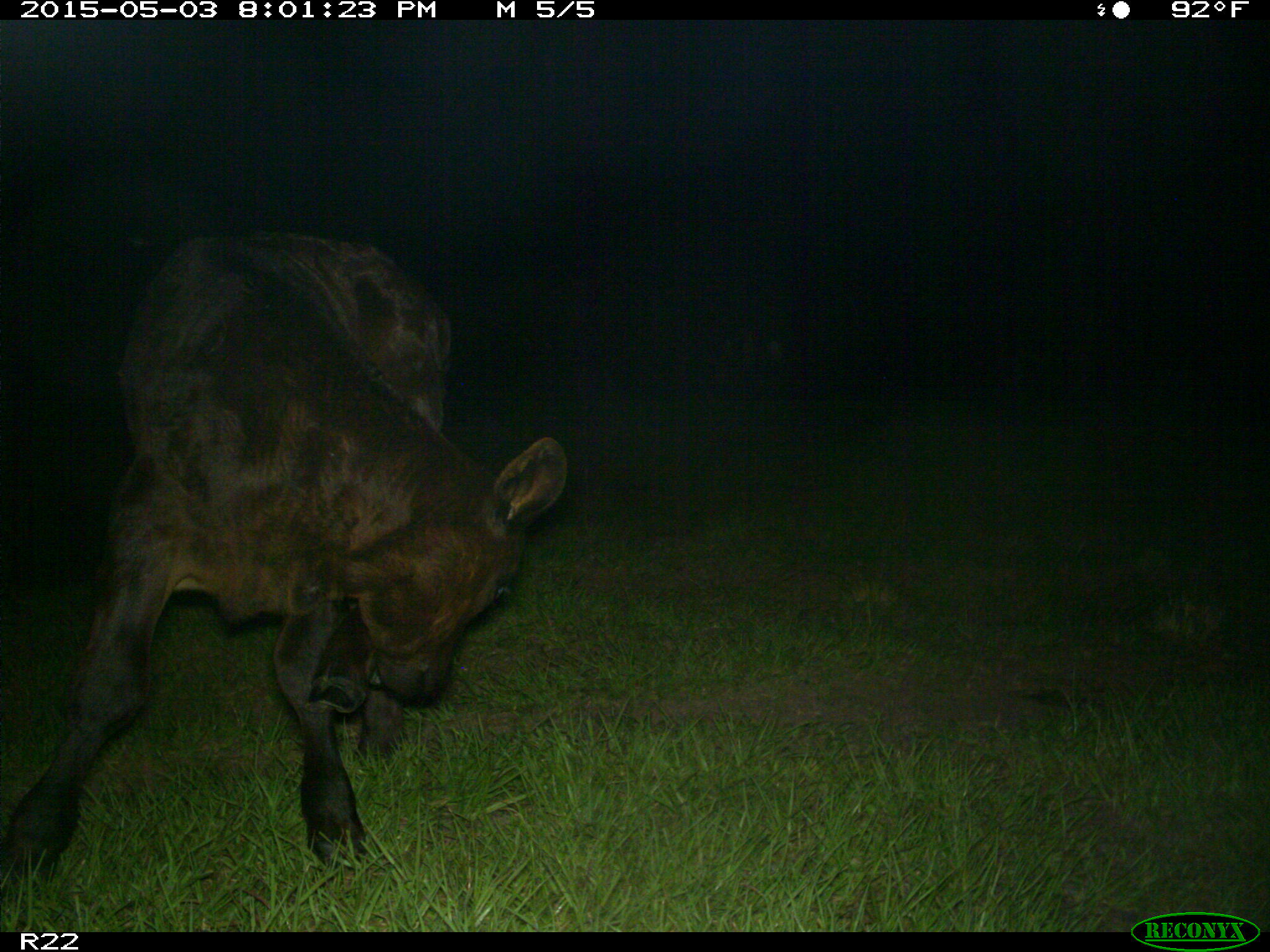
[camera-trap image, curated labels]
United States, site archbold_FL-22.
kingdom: Animalia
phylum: Chordata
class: Mammalia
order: Artiodactyla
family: Bovidae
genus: Bos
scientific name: Bos taurus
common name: domestic cow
Bos taurus (domestic cow).